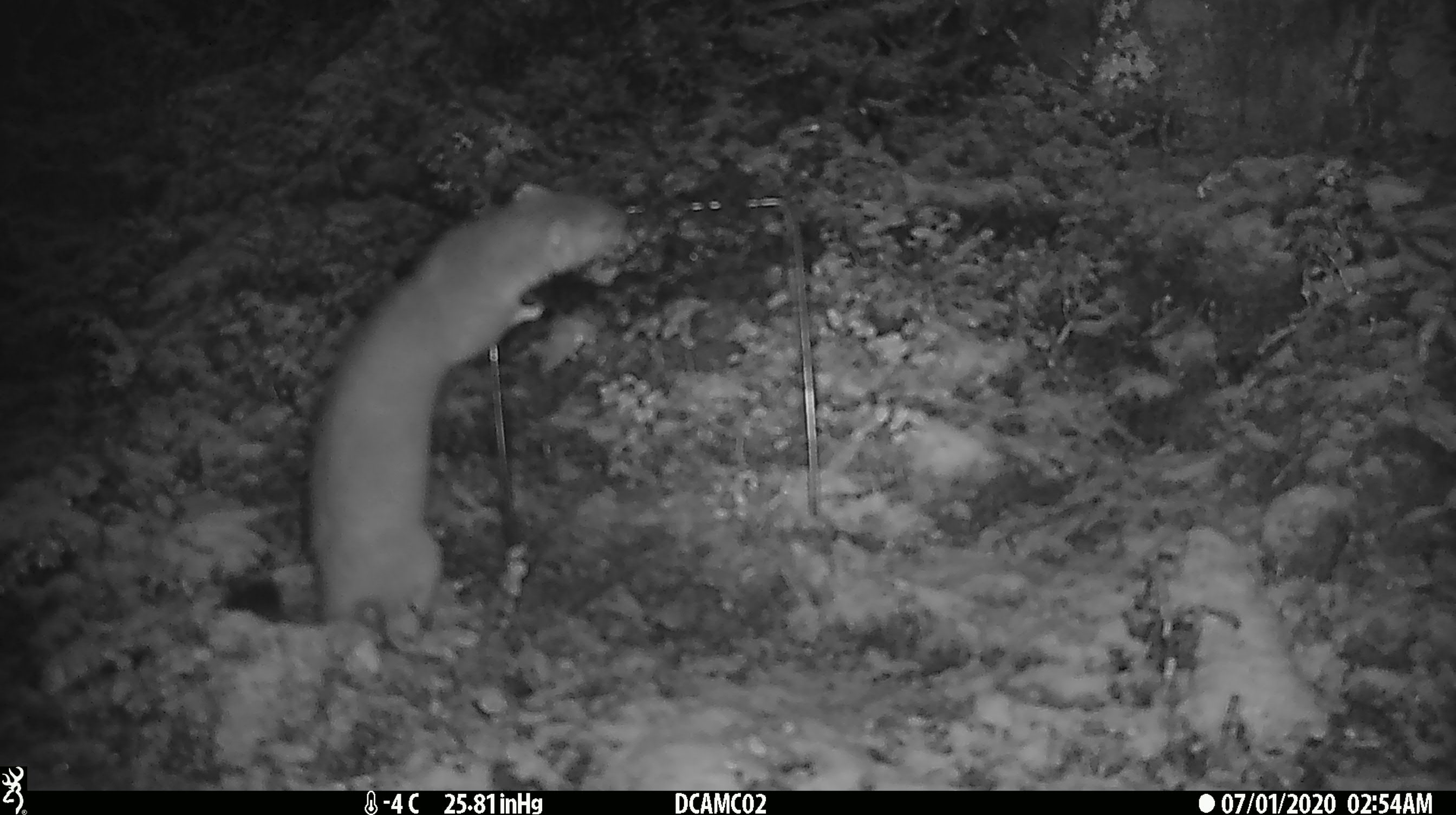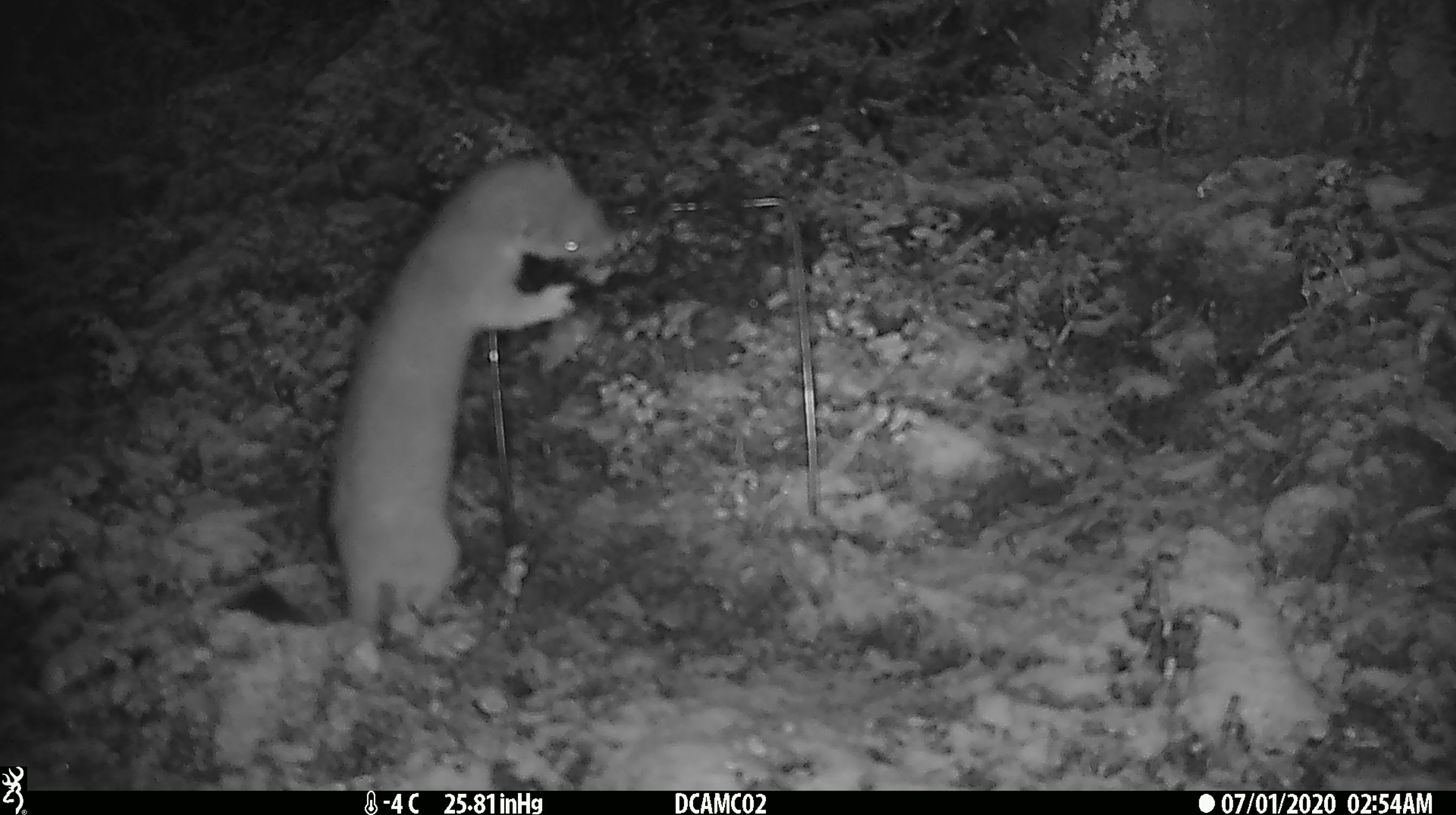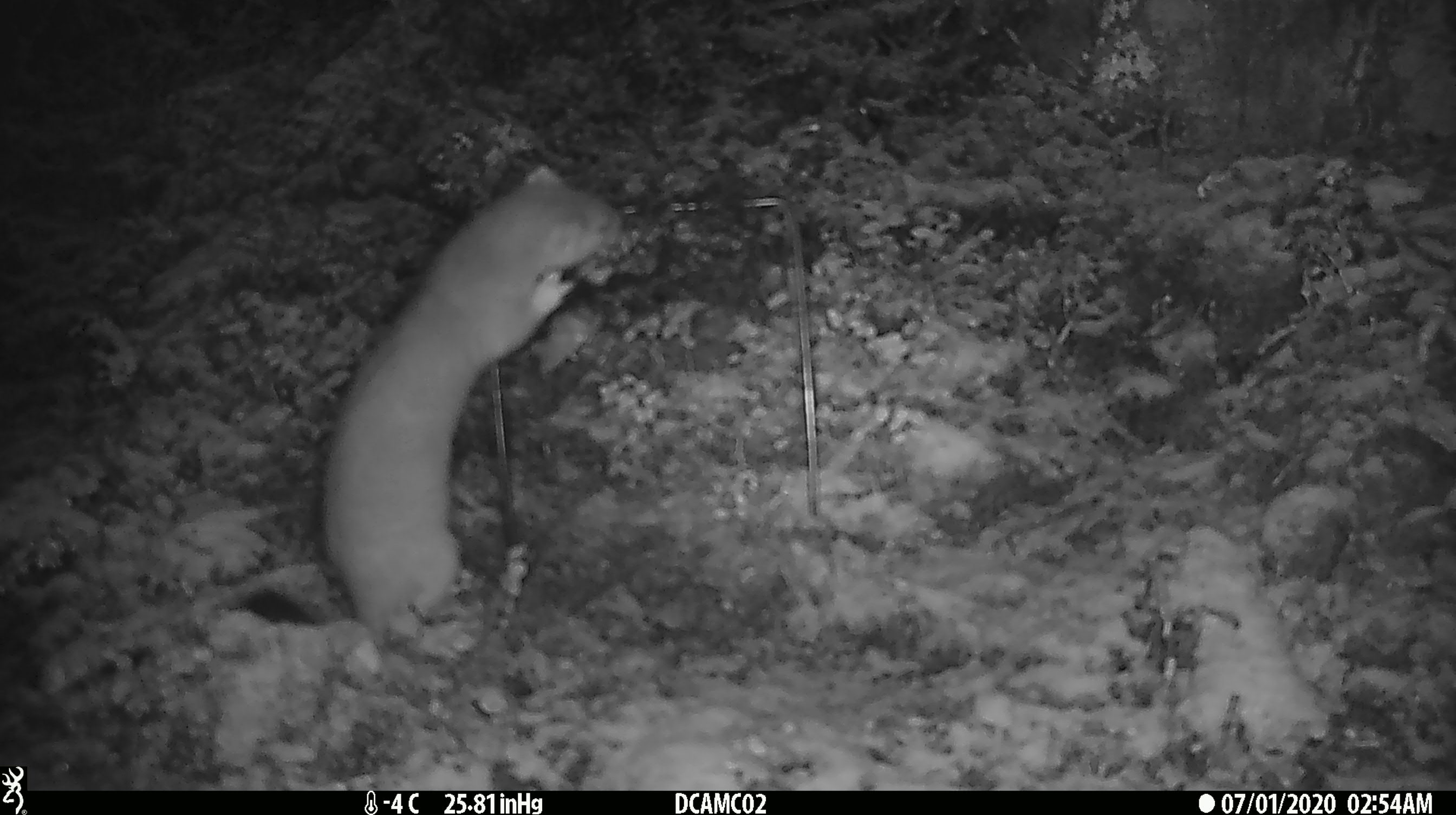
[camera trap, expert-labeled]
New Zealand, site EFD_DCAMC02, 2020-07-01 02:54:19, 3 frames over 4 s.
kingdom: Animalia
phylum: Chordata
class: Mammalia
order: Carnivora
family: Mustelidae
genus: Mustela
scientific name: Mustela erminea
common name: stoat